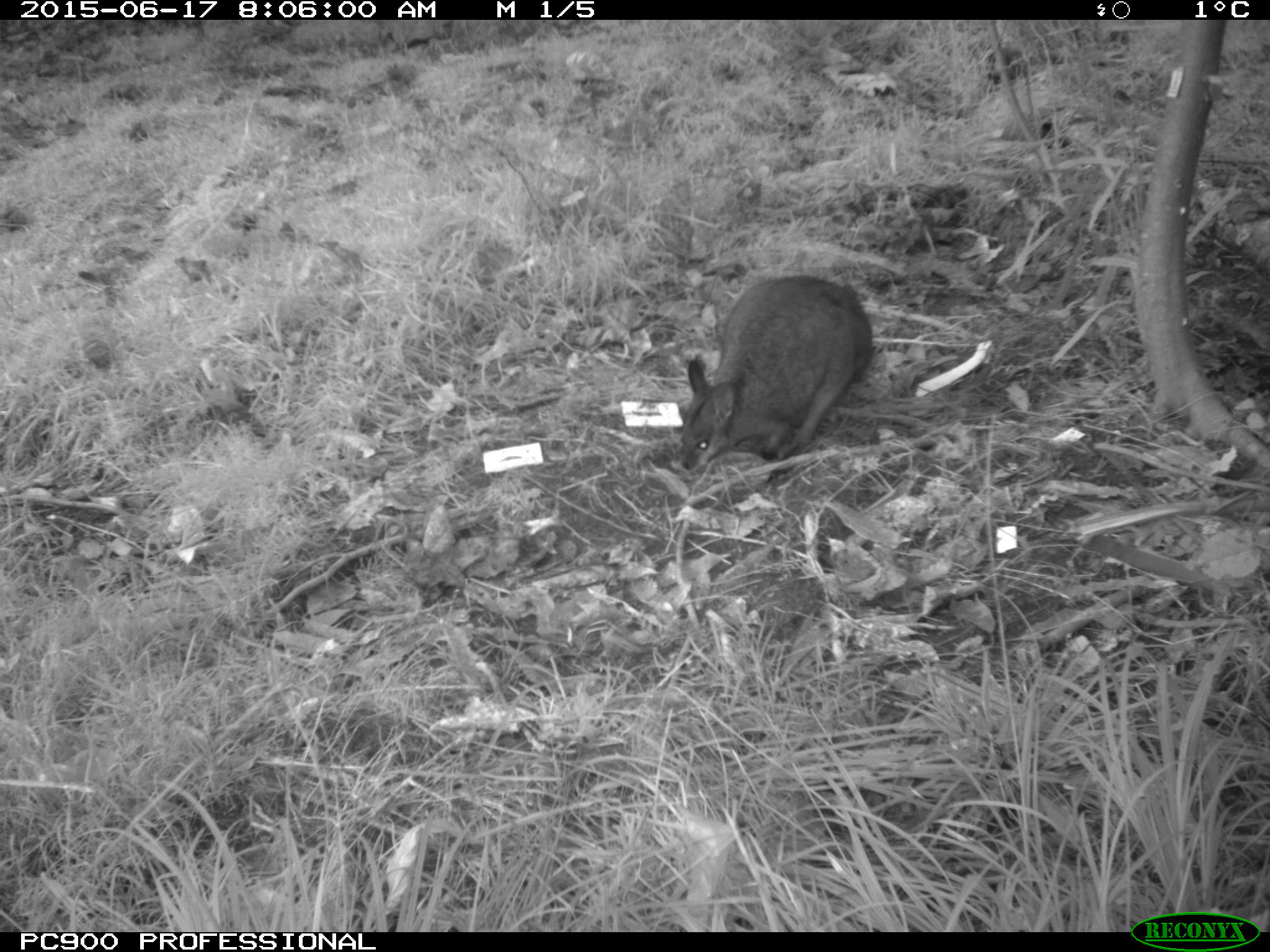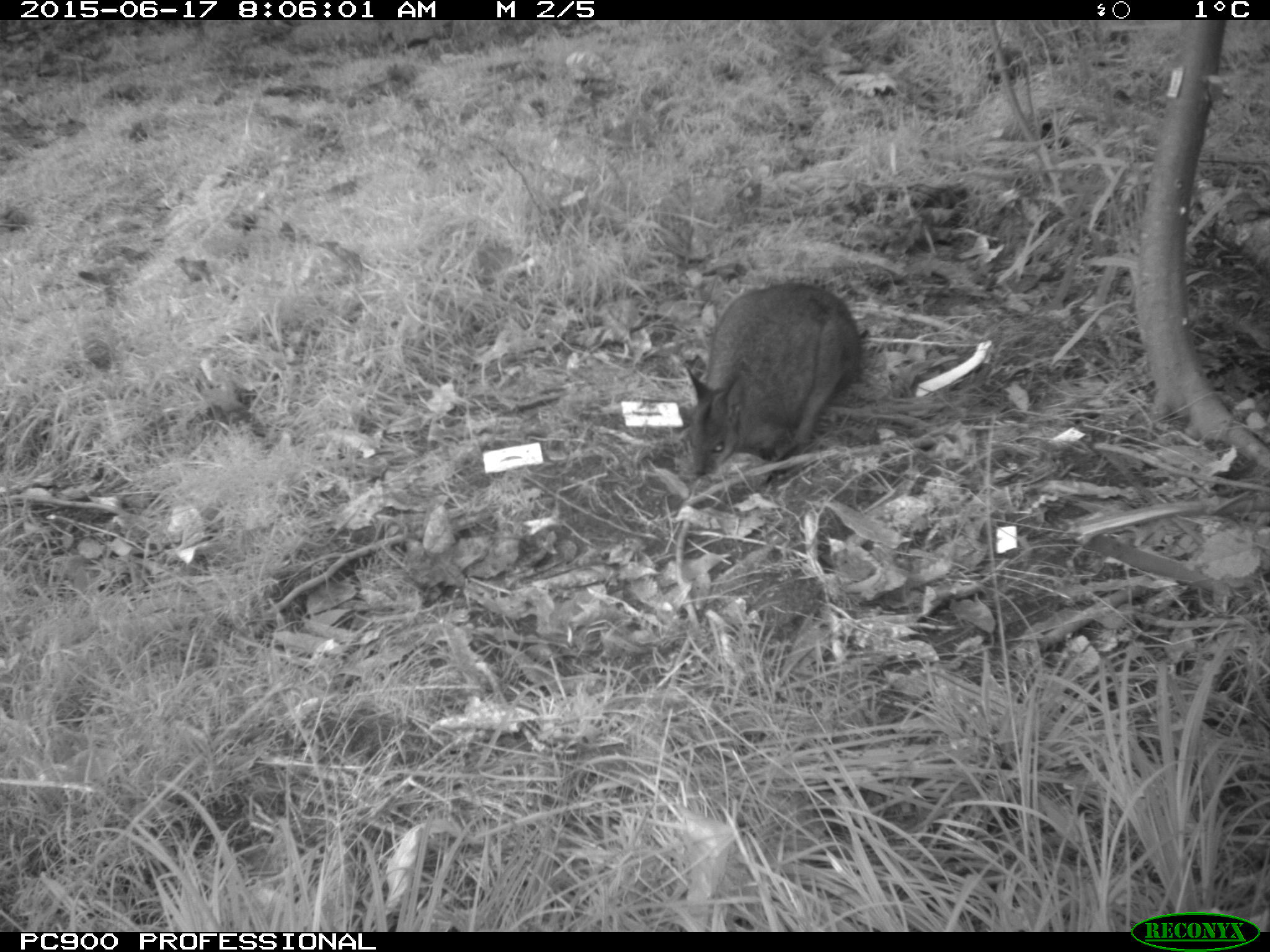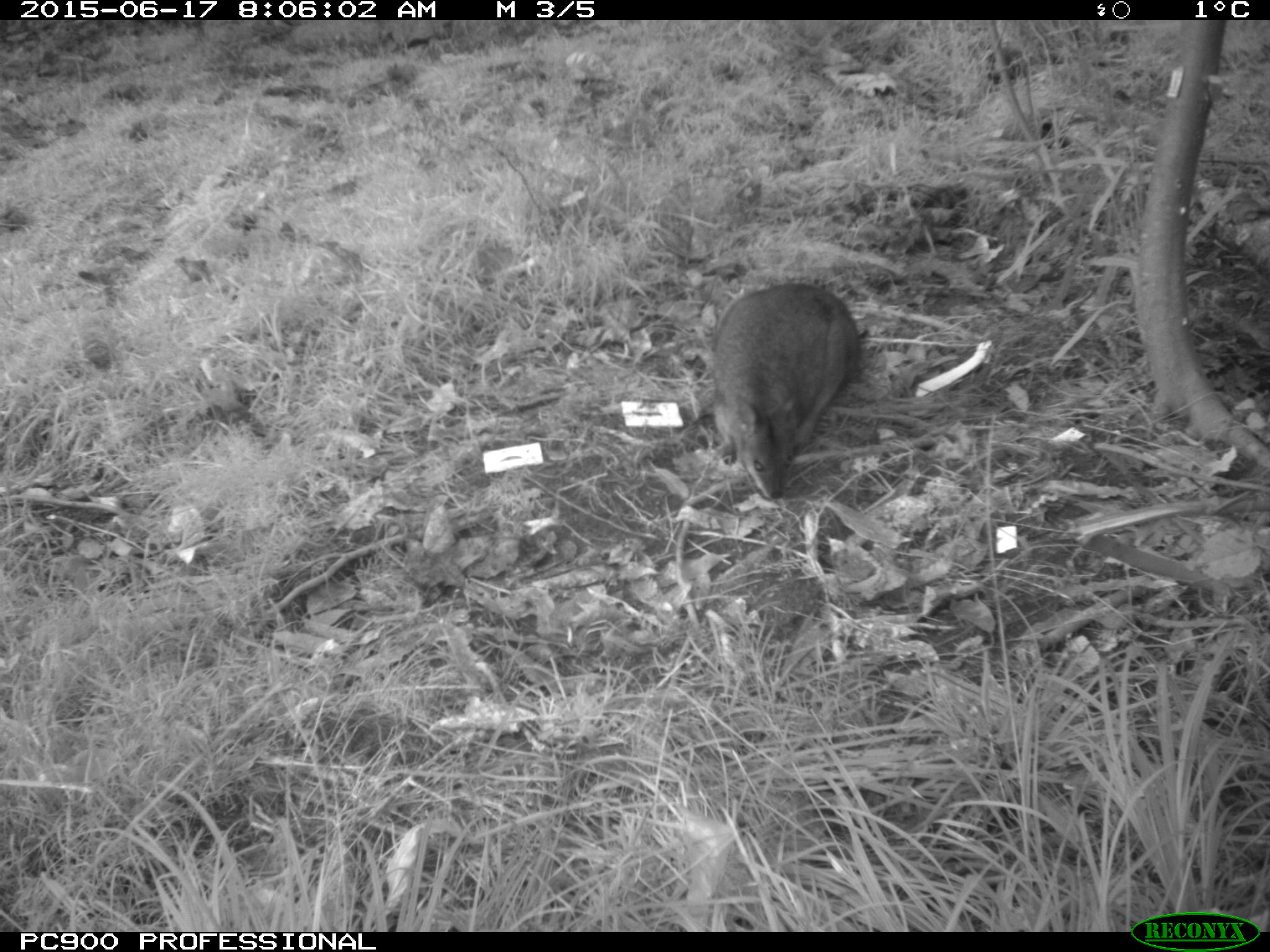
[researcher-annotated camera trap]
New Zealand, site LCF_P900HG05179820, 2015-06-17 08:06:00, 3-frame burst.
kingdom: Animalia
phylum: Chordata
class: Mammalia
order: Diprotodontia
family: Macropodidae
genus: Notamacropus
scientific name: Notamacropus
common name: wallaby